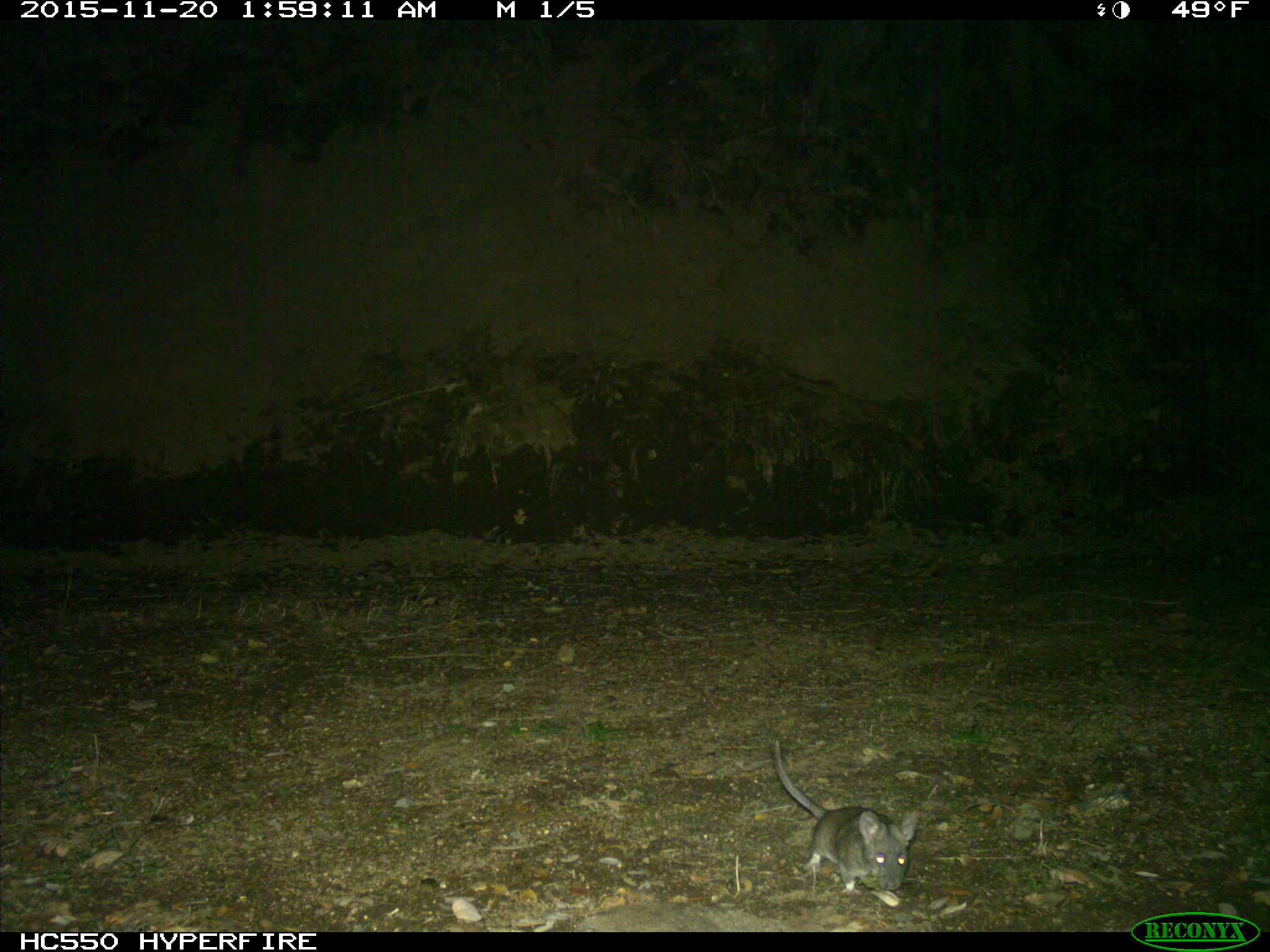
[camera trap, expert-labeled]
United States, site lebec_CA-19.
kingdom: Animalia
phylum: Chordata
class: Mammalia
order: Rodentia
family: Cricetidae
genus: Neotoma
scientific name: Neotoma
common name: pack rat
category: unidentified pack rat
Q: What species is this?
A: Unidentified pack rat (pack rat) (Neotoma).